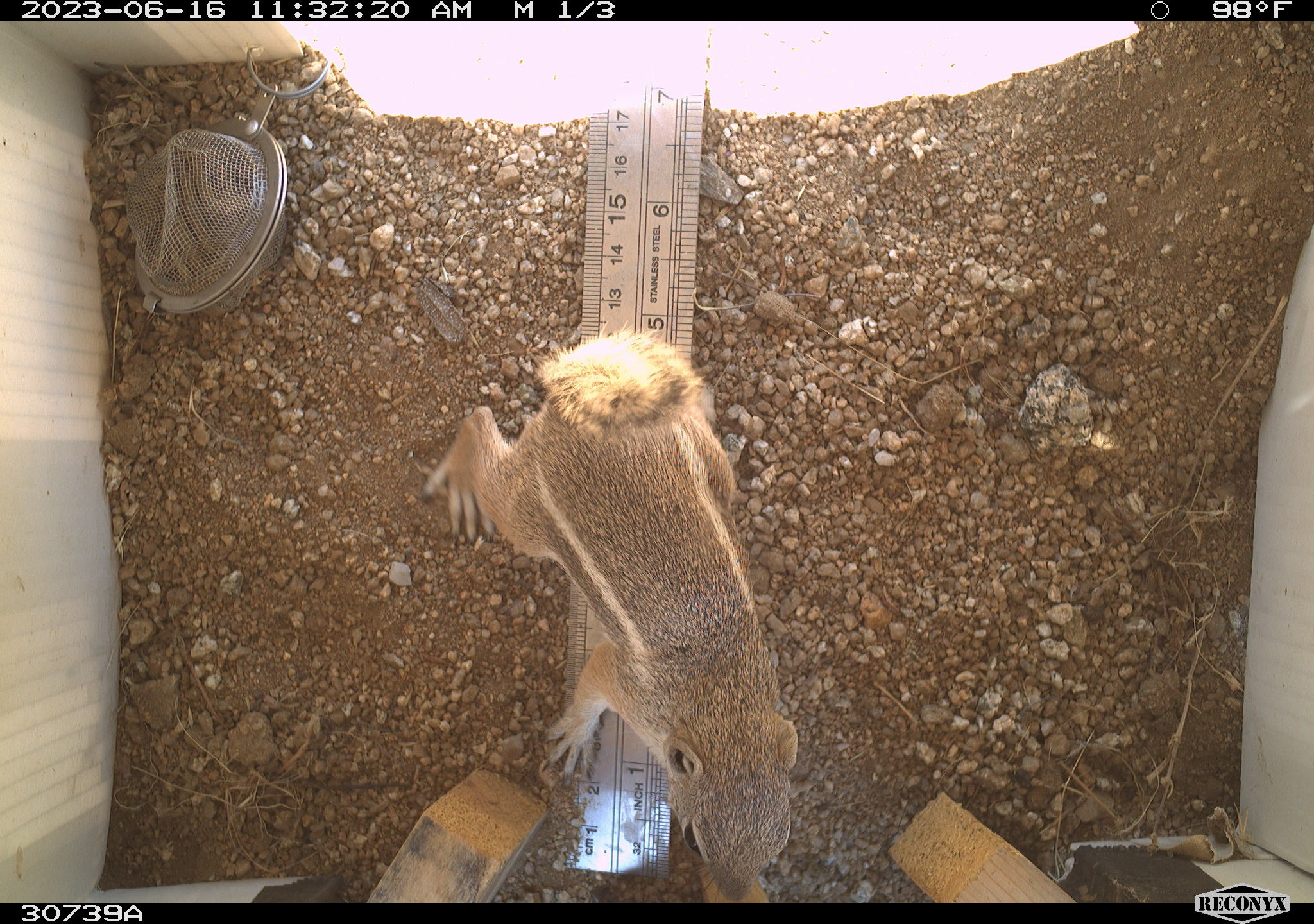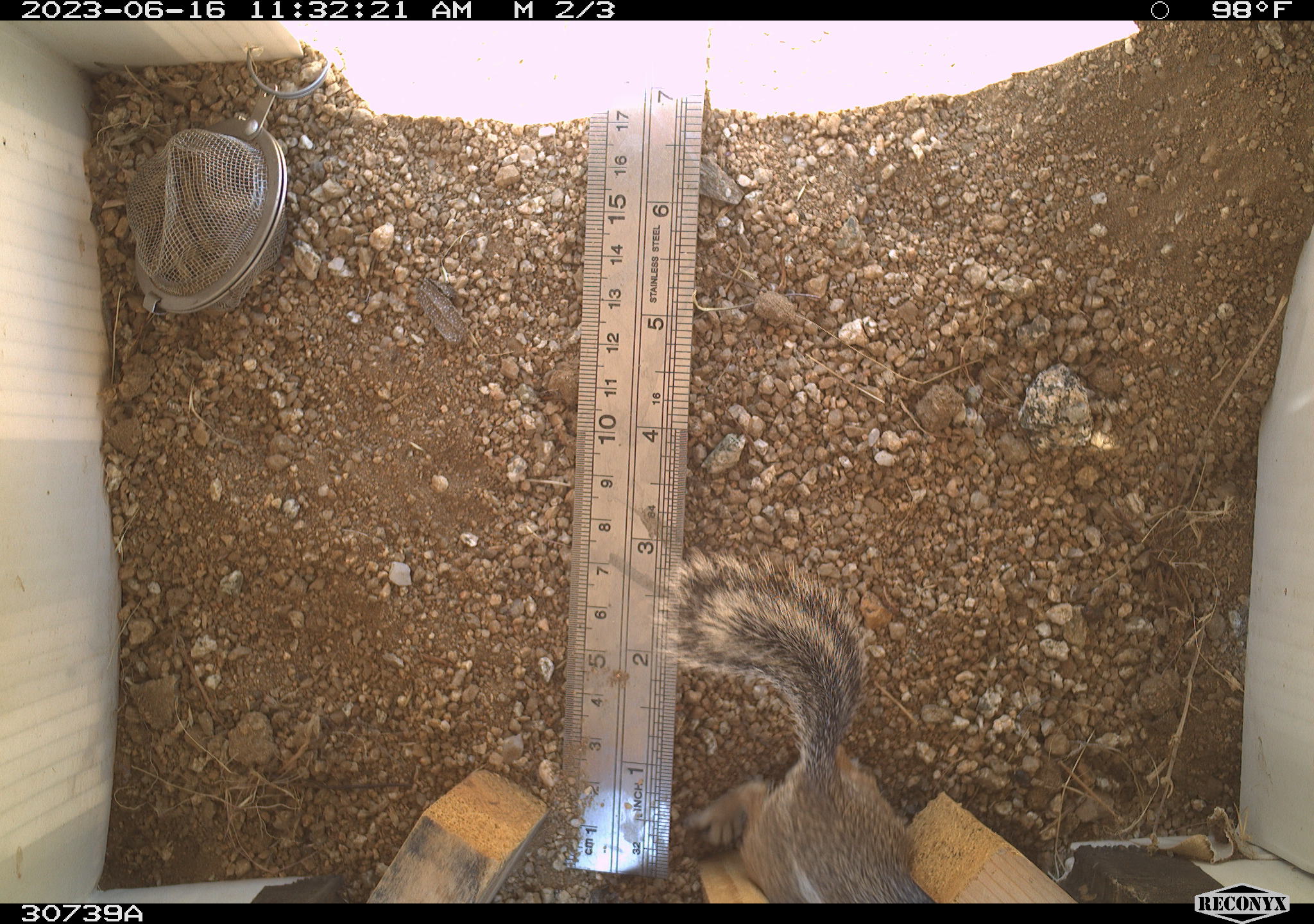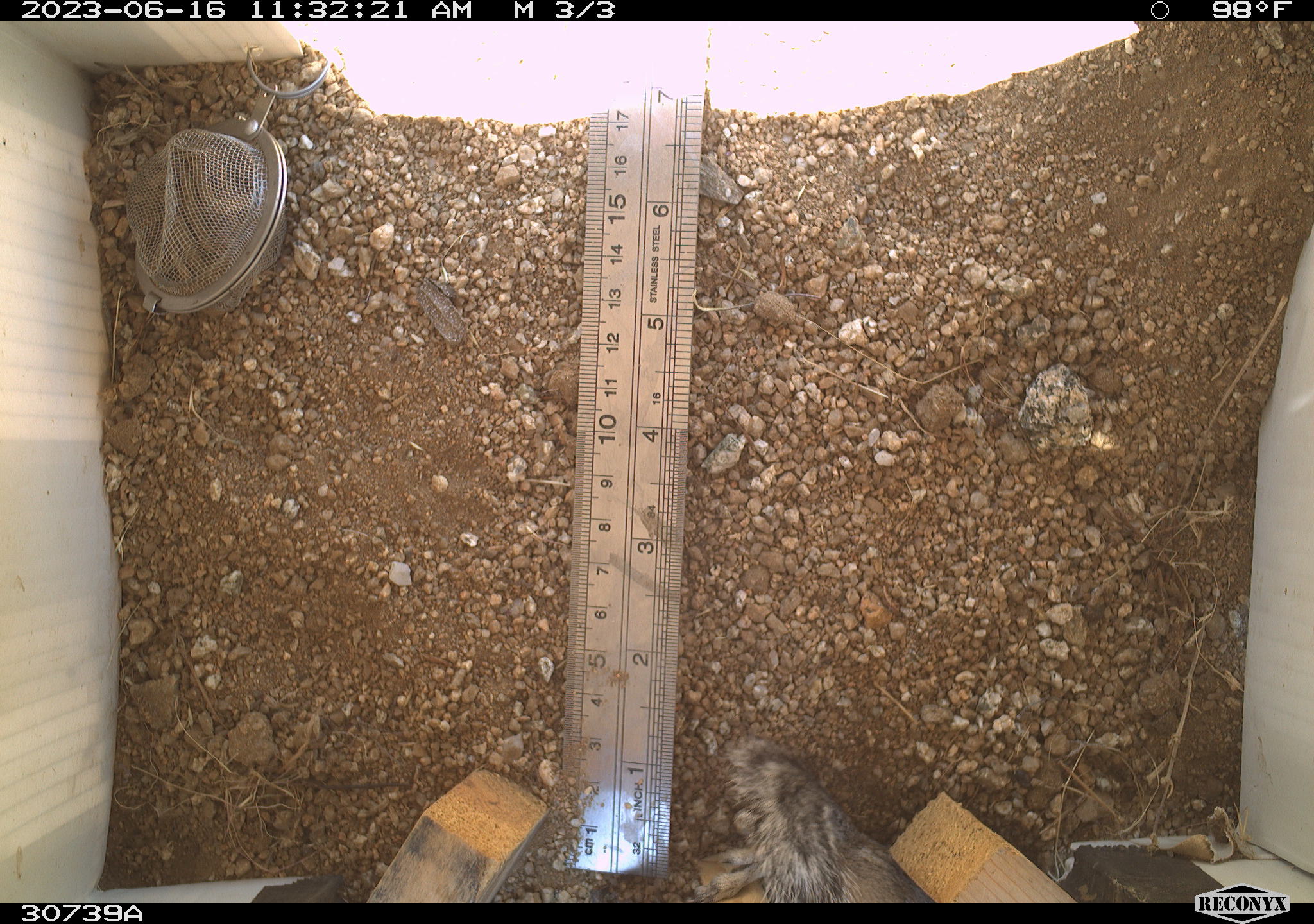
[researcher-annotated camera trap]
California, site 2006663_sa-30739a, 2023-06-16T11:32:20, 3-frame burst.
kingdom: Animalia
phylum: Chordata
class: Mammalia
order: Rodentia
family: Sciuridae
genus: Ammospermophilus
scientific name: Ammospermophilus leucurus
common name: white-tailed antelope squirrel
White-tailed antelope squirrel (Ammospermophilus leucurus).